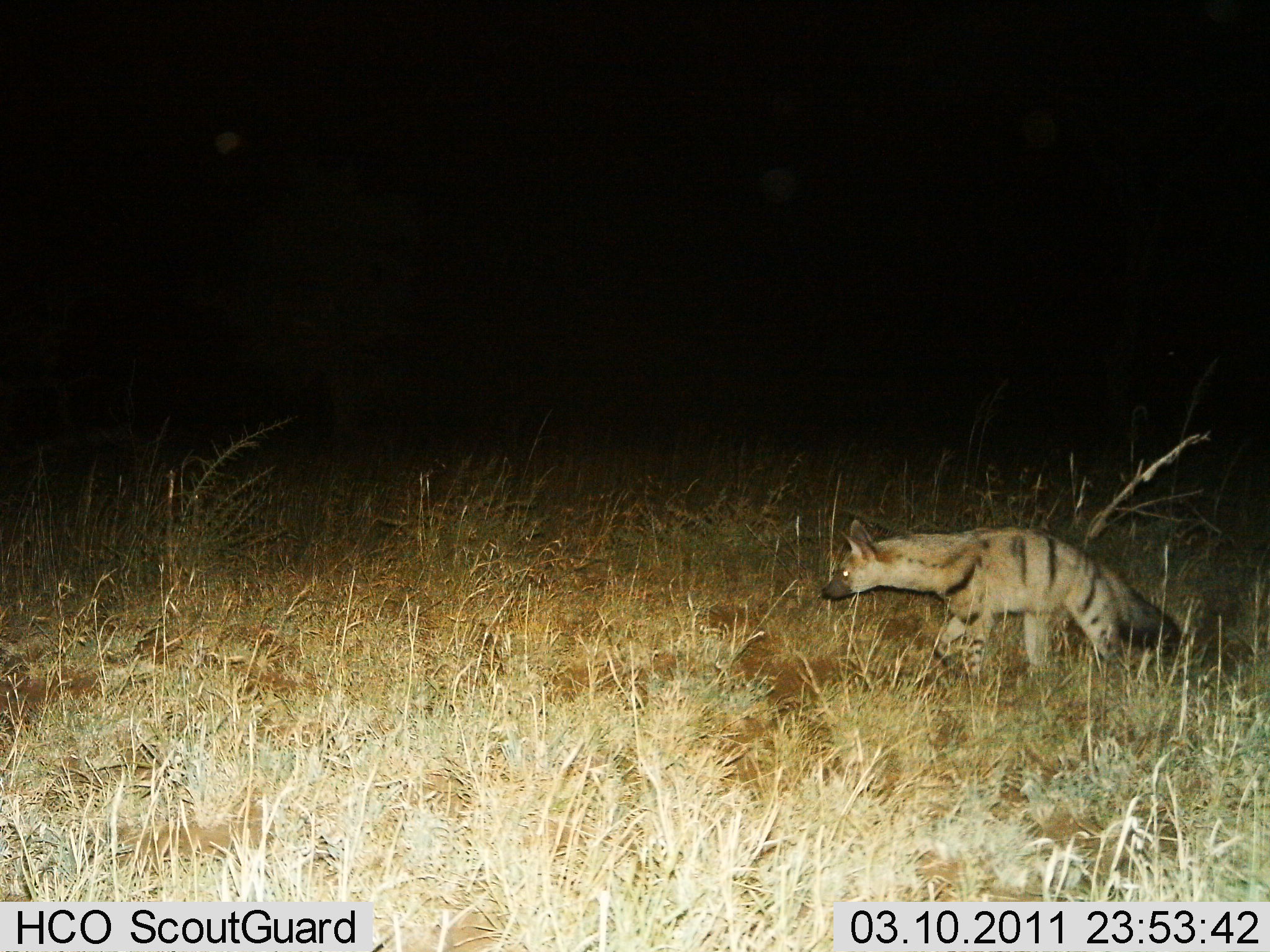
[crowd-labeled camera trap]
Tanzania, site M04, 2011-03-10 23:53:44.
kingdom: Animalia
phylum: Chordata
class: Mammalia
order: Carnivora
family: Hyaenidae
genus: Proteles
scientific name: Proteles cristatus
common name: aardwolf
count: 1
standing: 20%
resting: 0%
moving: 80%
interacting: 0%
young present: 0%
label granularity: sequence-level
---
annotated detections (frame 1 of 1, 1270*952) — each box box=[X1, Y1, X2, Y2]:
animal: box=[819, 518, 1181, 687]